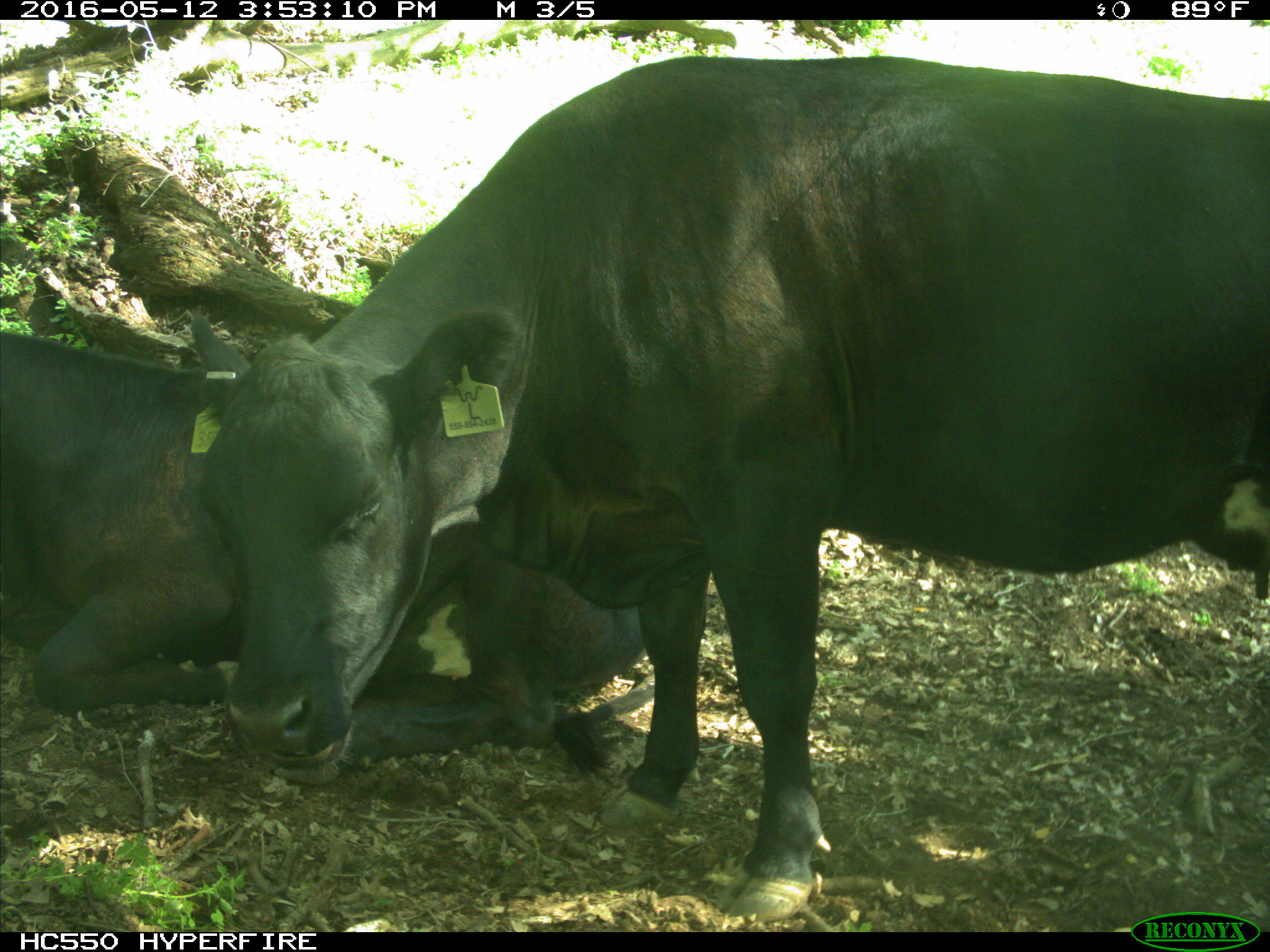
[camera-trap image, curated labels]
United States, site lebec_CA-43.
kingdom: Animalia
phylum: Chordata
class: Mammalia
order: Artiodactyla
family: Bovidae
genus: Bos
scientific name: Bos taurus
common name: domestic cow